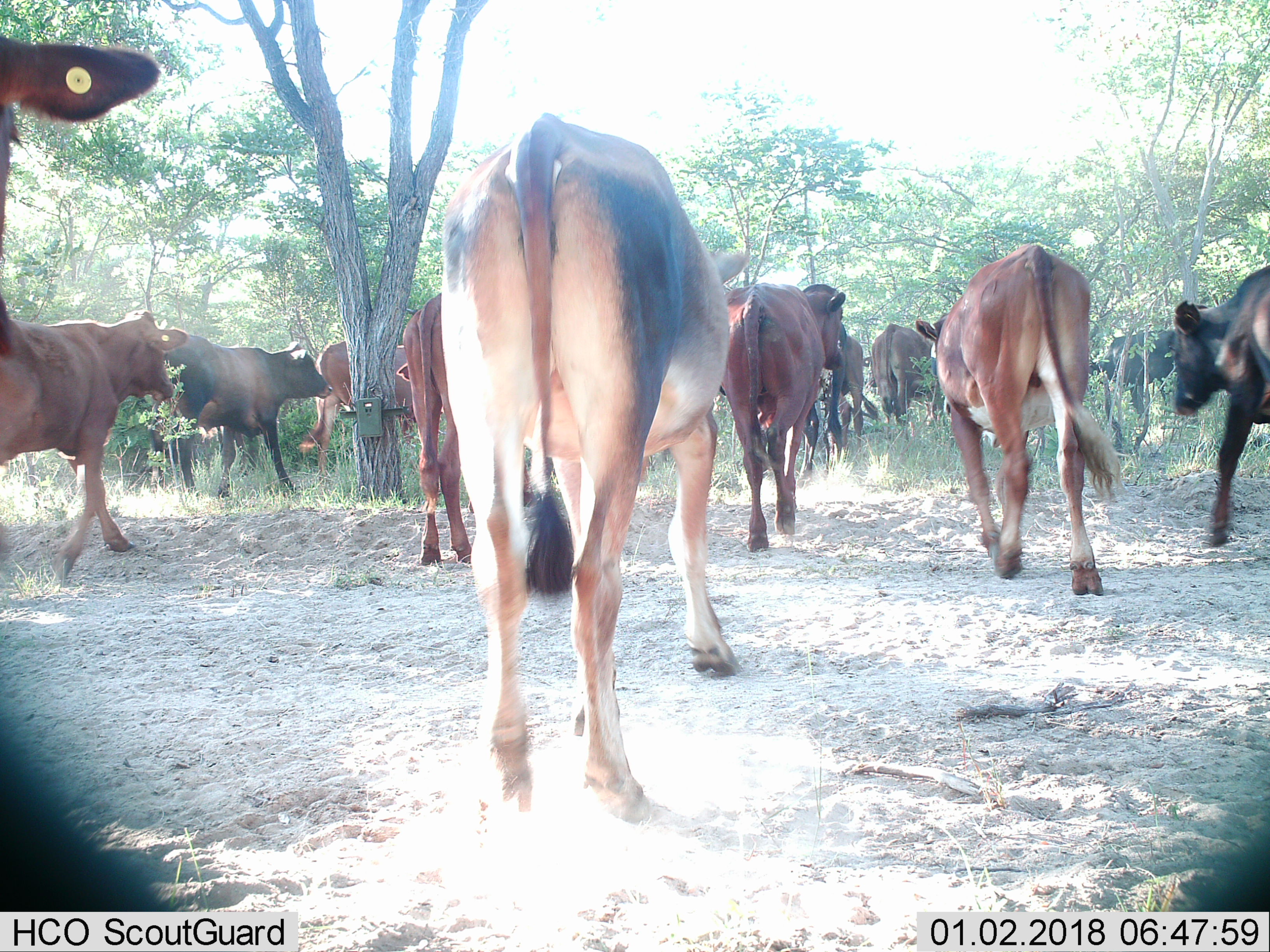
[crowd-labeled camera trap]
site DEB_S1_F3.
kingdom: Animalia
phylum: Chordata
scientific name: Vertebrata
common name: domestic animal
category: domesticanimal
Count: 11-50.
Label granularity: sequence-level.